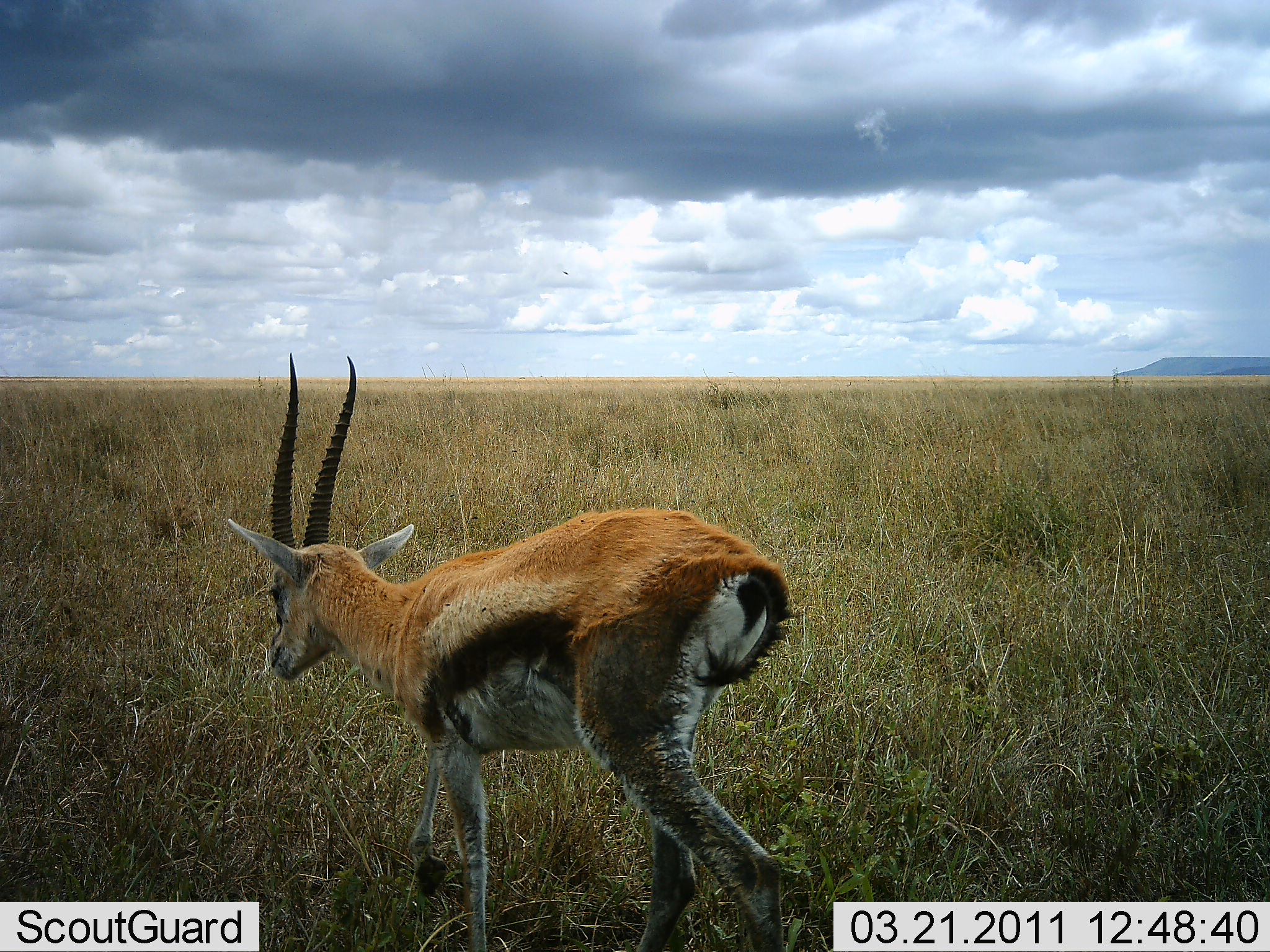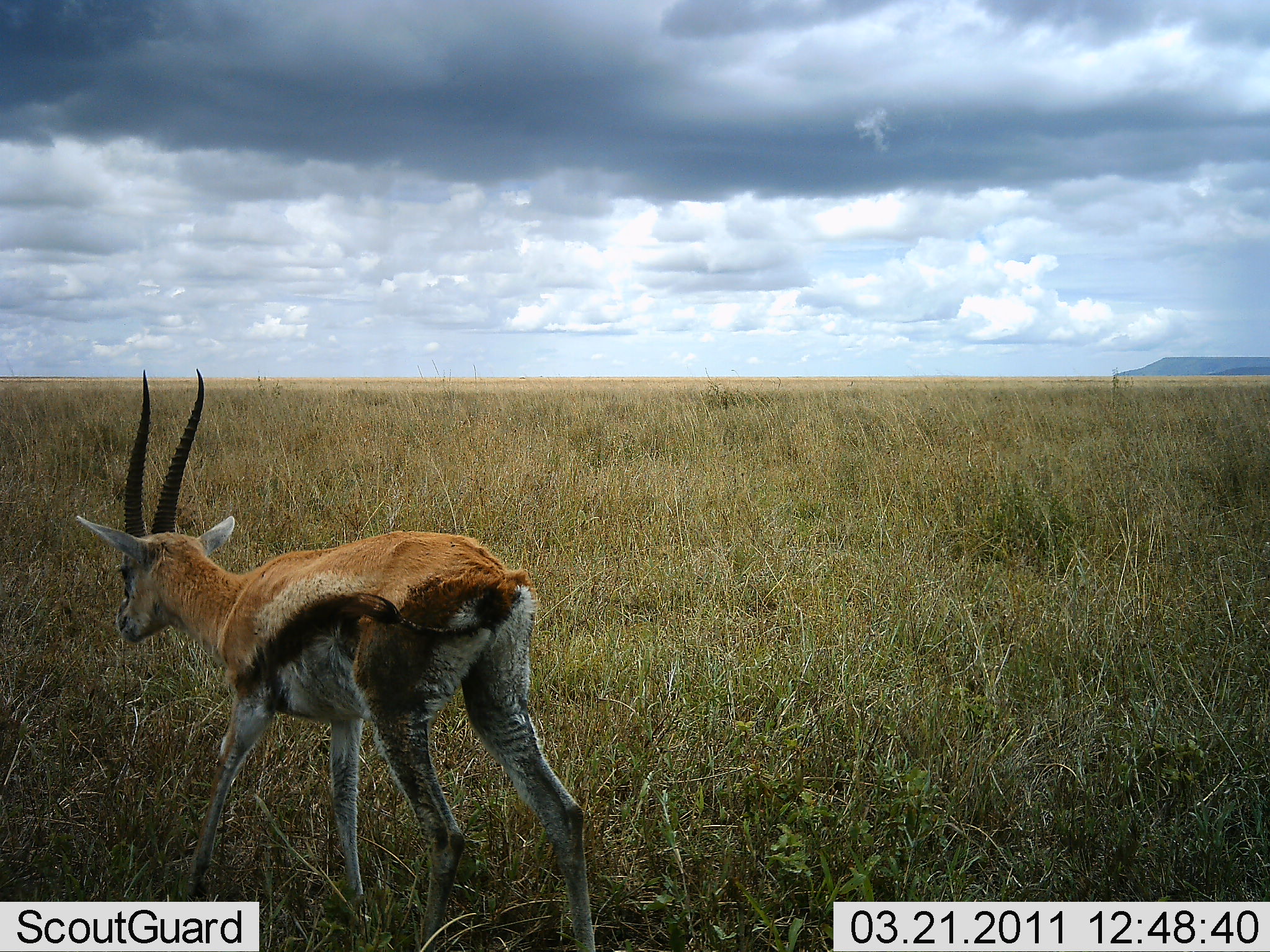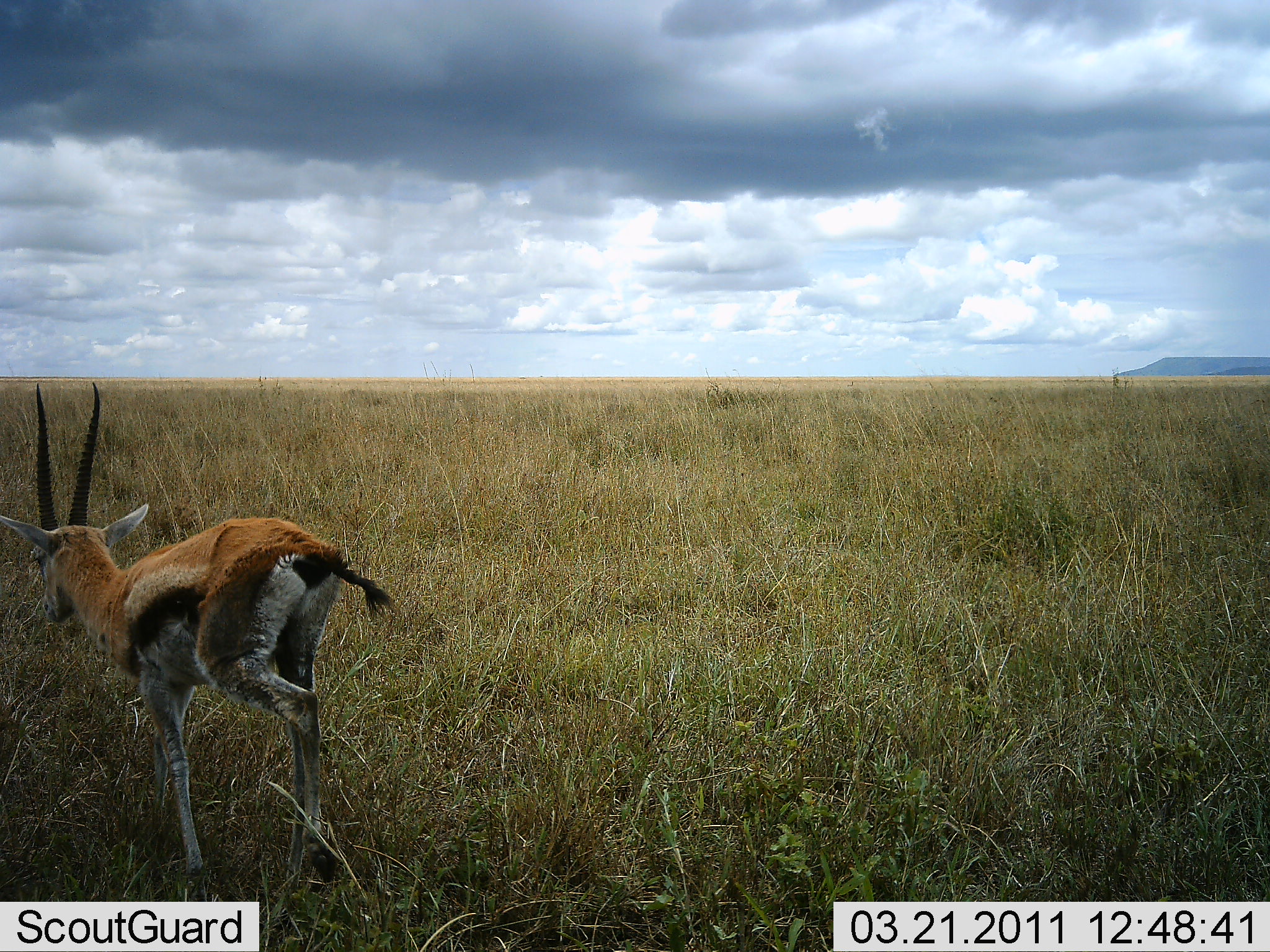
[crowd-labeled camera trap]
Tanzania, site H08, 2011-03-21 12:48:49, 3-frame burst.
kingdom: Animalia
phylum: Chordata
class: Mammalia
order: Artiodactyla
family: Bovidae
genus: Eudorcas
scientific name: Eudorcas thomsonii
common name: thomson's gazelle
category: gazellethomsons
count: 1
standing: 10%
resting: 0%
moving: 100%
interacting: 0%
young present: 0%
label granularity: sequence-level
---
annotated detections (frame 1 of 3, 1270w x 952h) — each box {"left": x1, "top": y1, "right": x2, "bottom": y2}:
animal: {"left": 228, "top": 351, "right": 808, "bottom": 952}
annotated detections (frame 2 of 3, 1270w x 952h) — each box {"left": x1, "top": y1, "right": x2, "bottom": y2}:
animal: {"left": 75, "top": 367, "right": 562, "bottom": 783}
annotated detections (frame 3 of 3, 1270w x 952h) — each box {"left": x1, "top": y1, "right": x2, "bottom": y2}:
animal: {"left": 0, "top": 383, "right": 397, "bottom": 768}